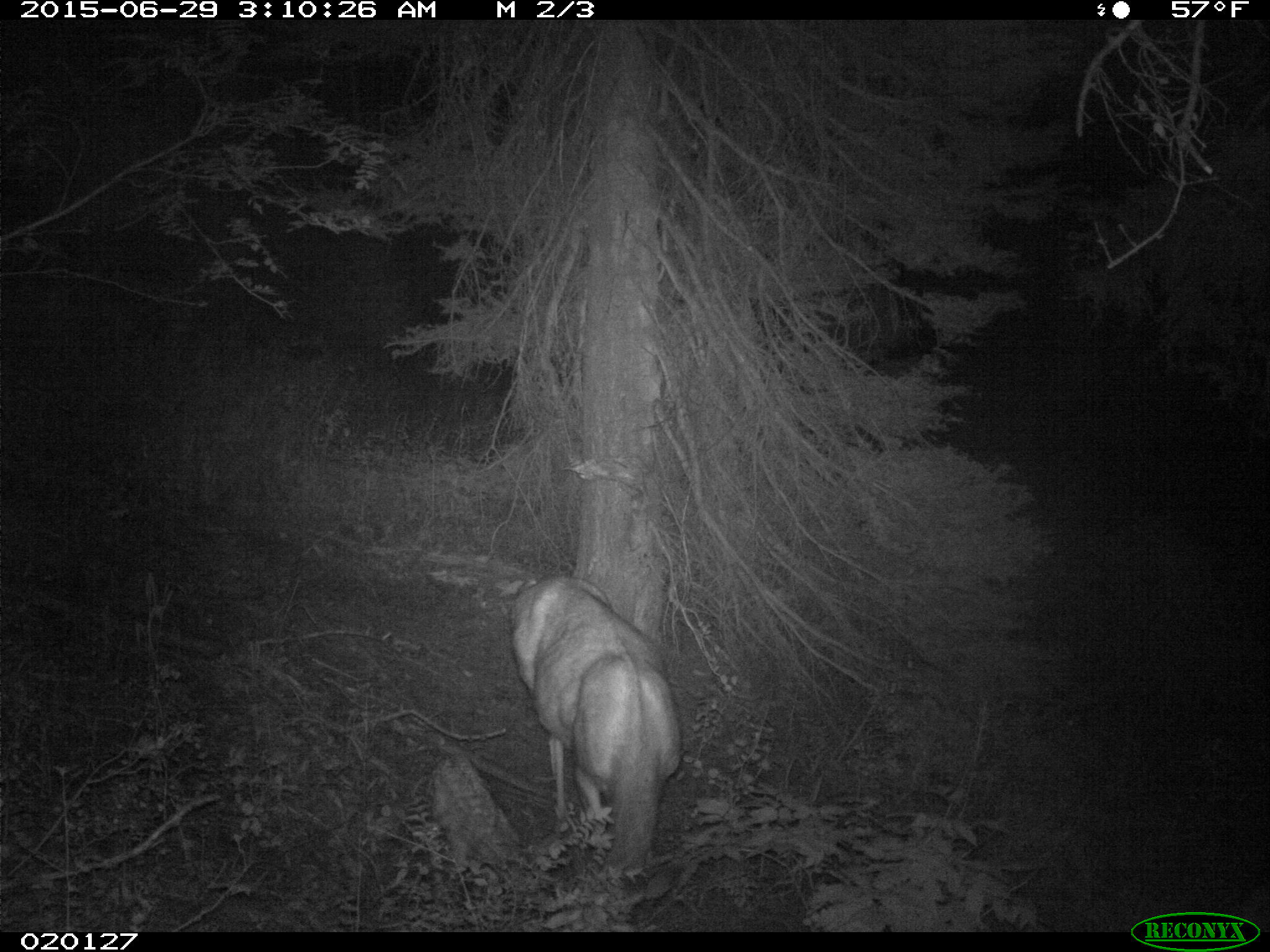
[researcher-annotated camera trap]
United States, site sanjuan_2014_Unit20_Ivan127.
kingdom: Animalia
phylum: Chordata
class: Mammalia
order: Artiodactyla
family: Cervidae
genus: Odocoileus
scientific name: Odocoileus hemionus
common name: mule deer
Odocoileus hemionus (mule deer).